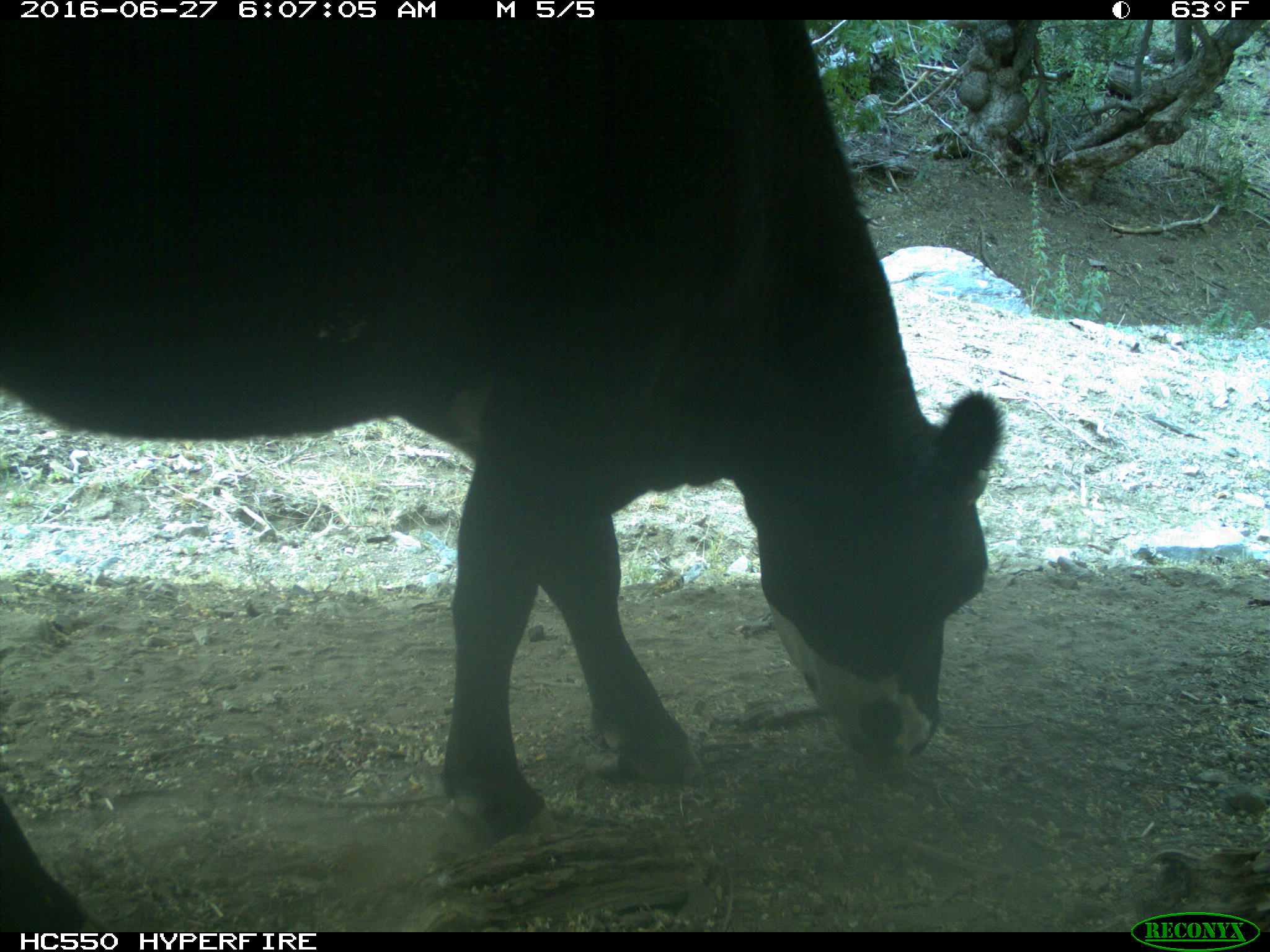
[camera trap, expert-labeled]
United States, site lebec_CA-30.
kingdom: Animalia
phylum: Chordata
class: Mammalia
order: Artiodactyla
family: Bovidae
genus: Bos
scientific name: Bos taurus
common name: domestic cow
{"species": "Bos taurus (domestic cow)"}